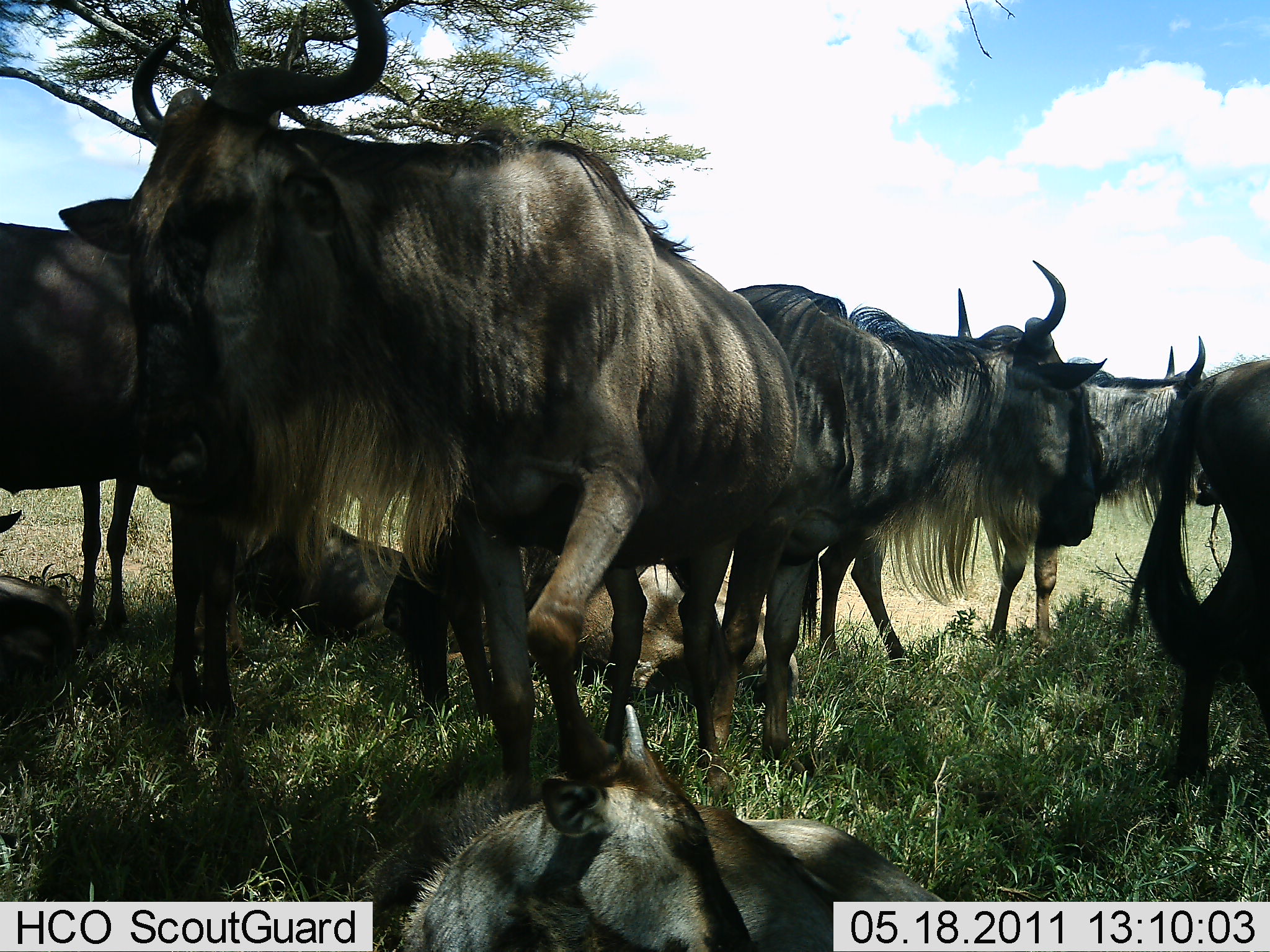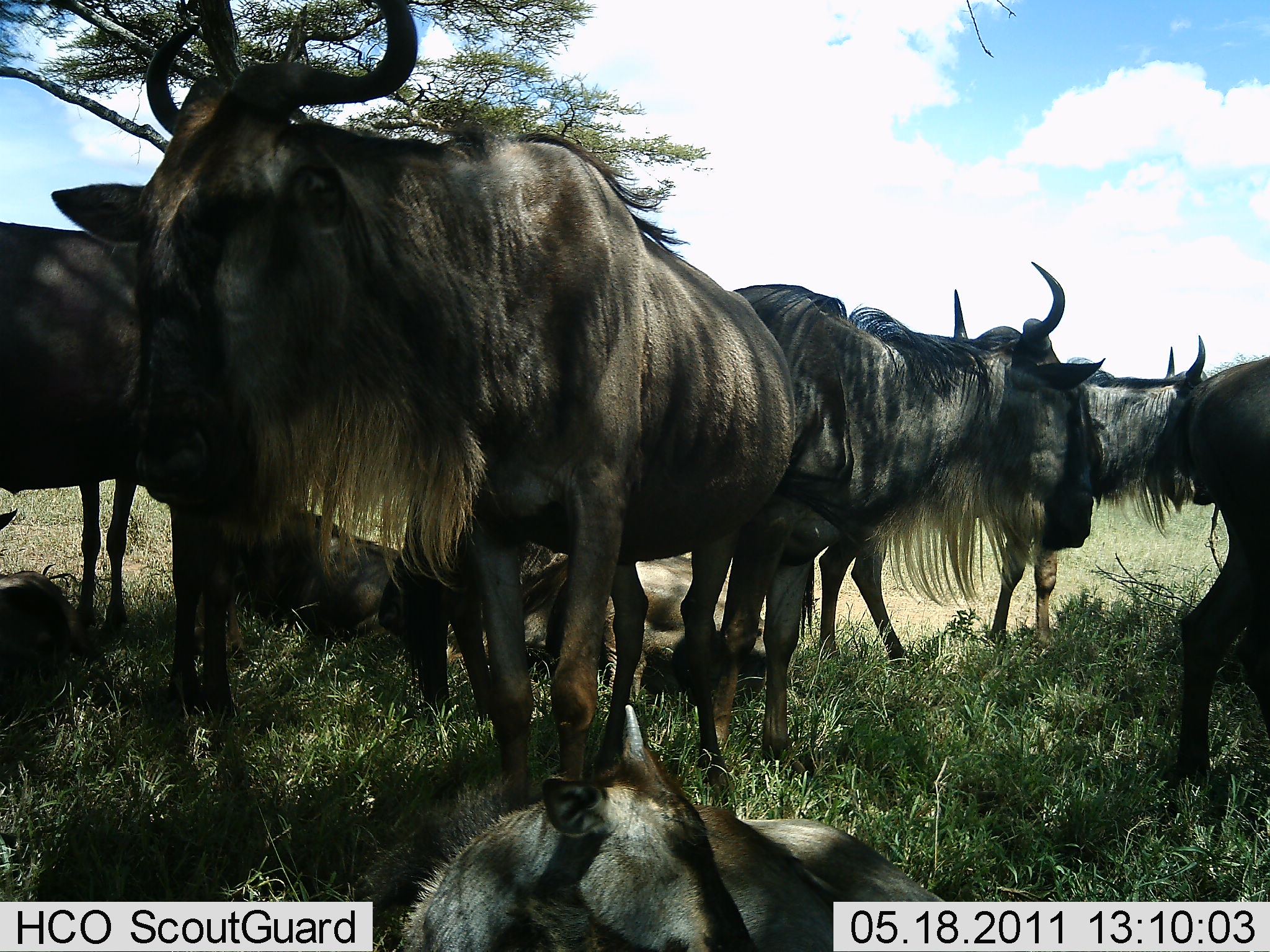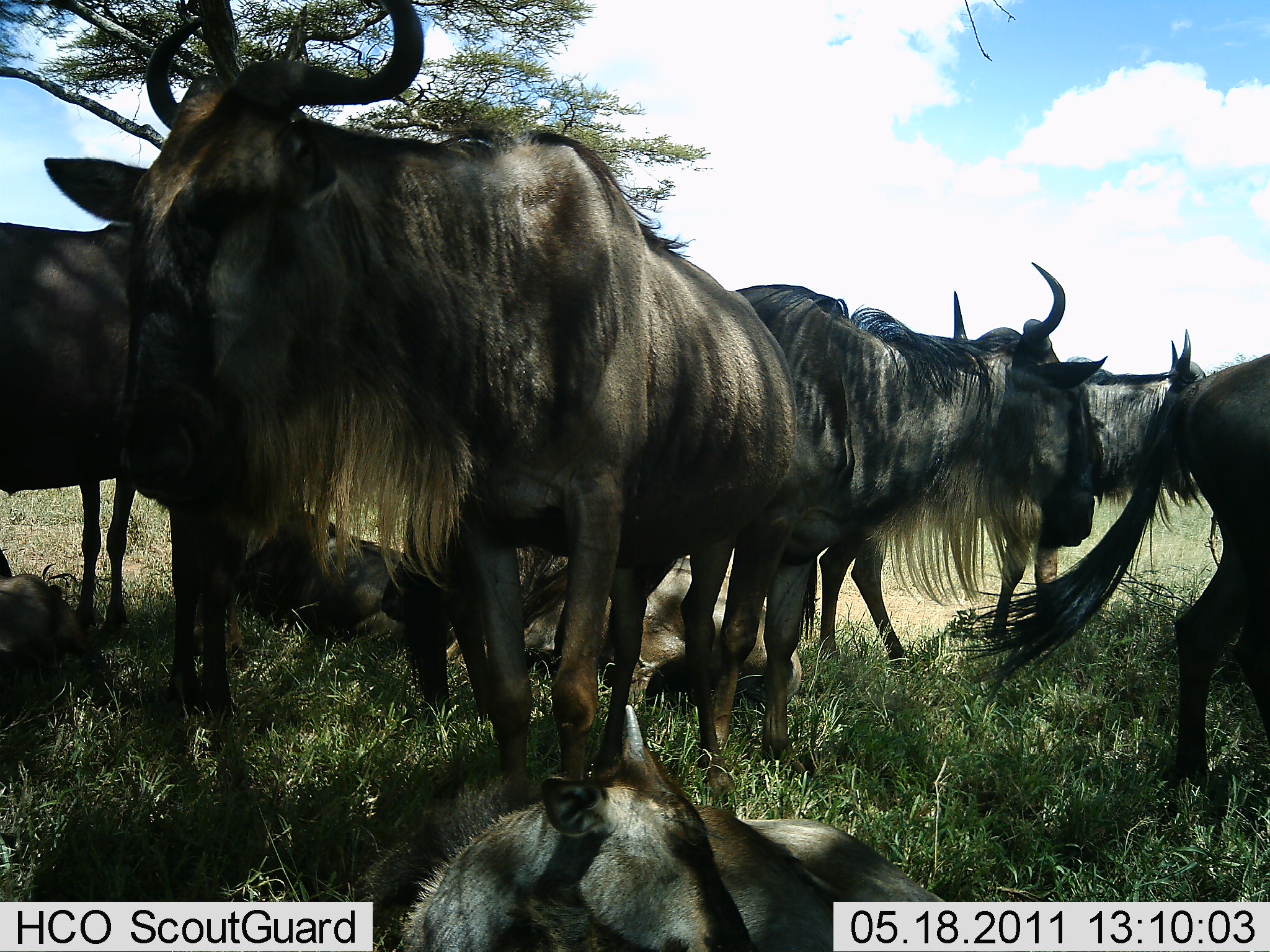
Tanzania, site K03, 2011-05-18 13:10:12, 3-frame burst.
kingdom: Animalia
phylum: Chordata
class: Mammalia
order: Artiodactyla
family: Bovidae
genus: Connochaetes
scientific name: Connochaetes taurinus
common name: blue wildebeest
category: wildebeest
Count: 7.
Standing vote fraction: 91%.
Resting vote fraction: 73%.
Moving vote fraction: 0%.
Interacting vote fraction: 0%.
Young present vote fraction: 45%.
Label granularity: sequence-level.